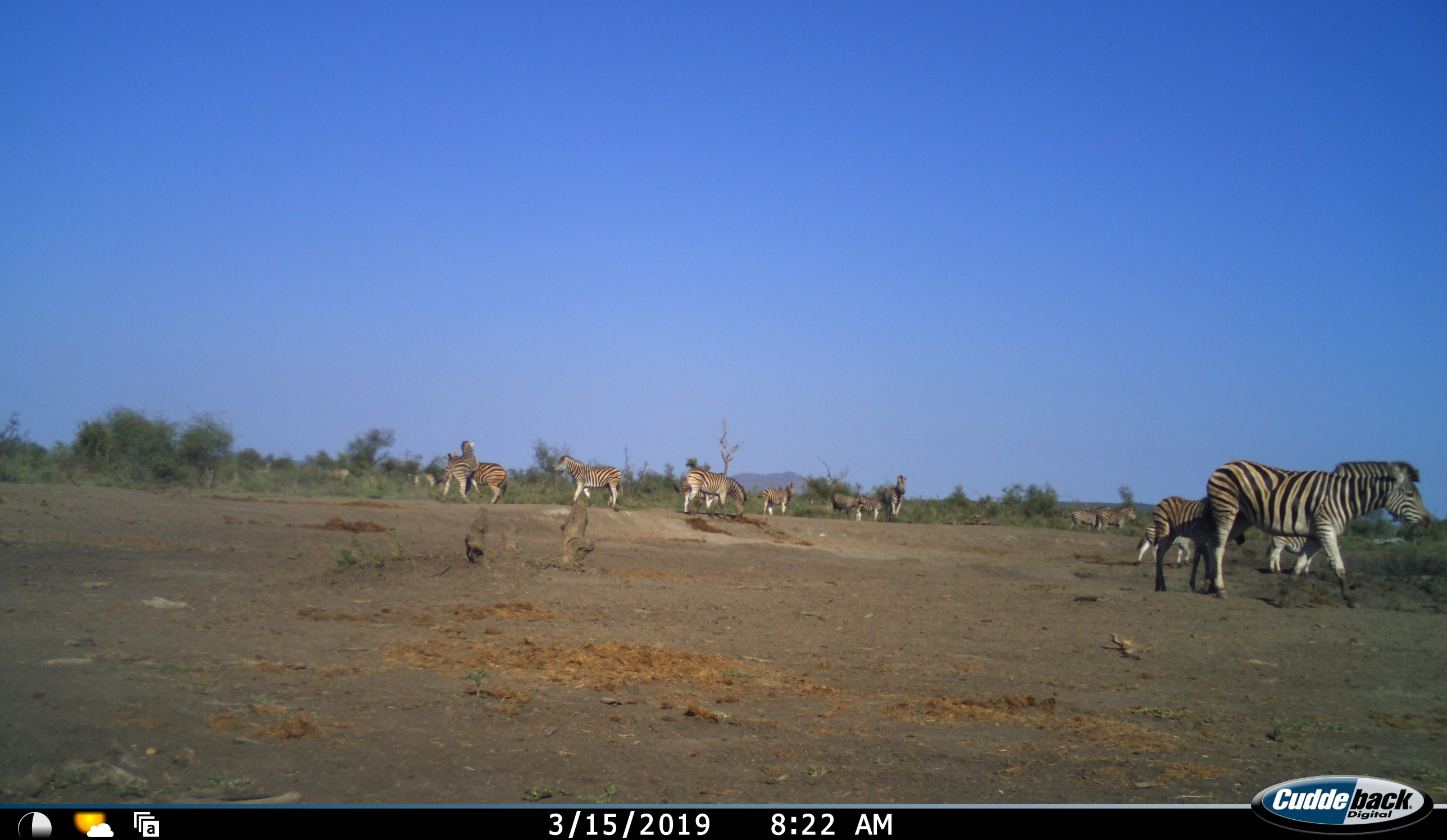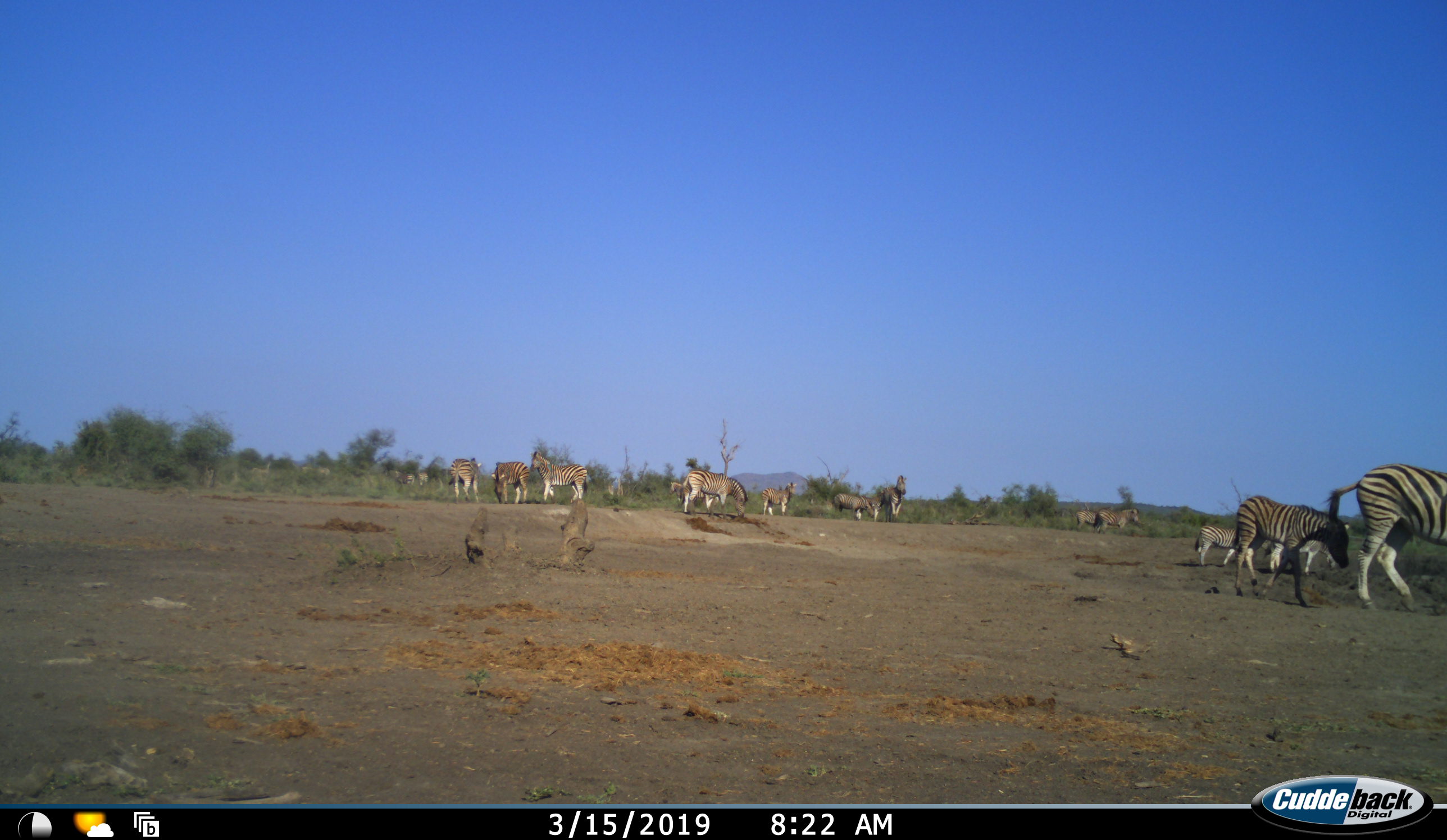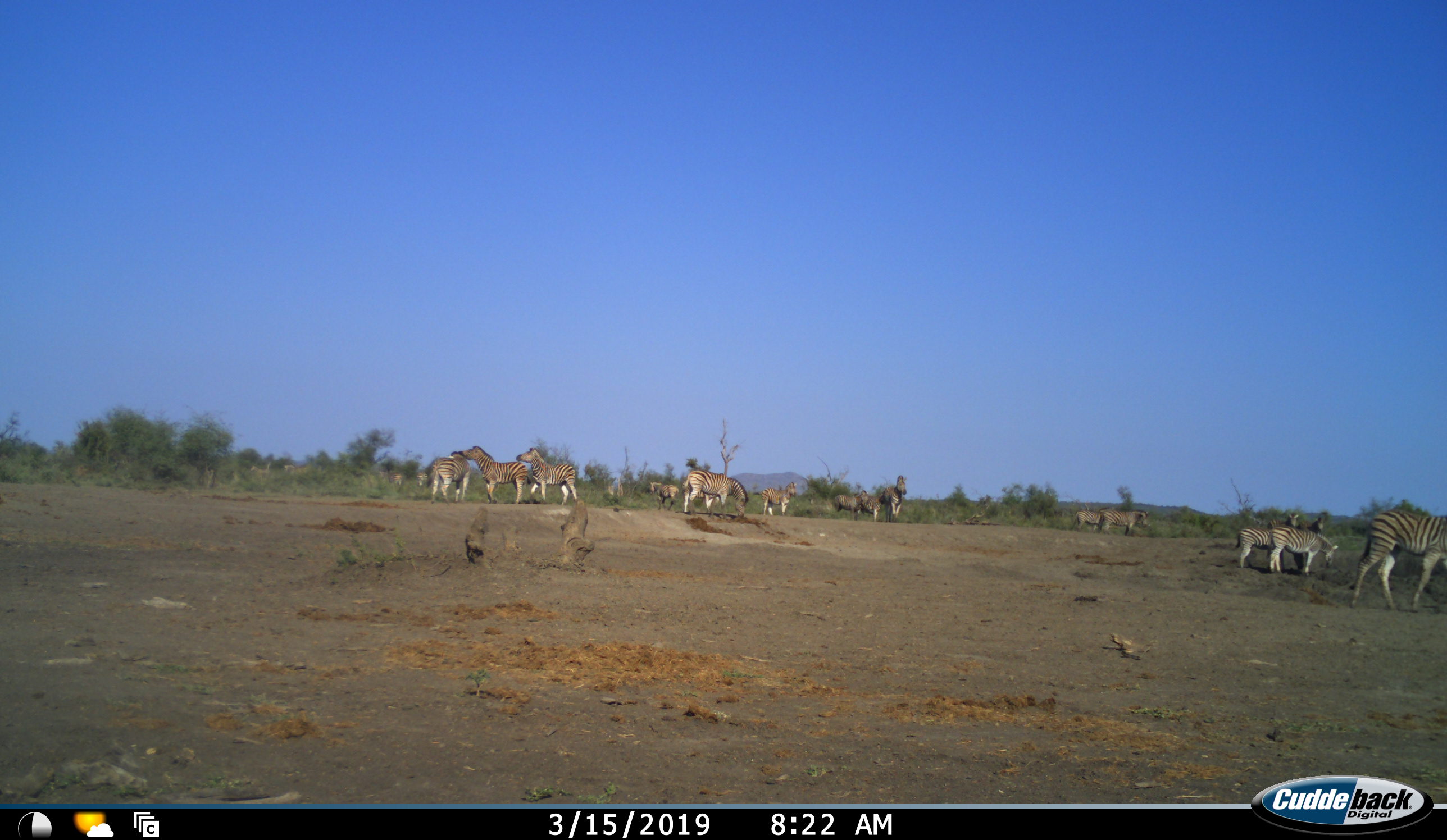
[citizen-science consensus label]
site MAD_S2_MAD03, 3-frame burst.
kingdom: Animalia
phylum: Chordata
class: Mammalia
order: Perissodactyla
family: Equidae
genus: Equus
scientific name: Equus quagga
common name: plains zebra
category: zebraplains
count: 11-50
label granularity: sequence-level